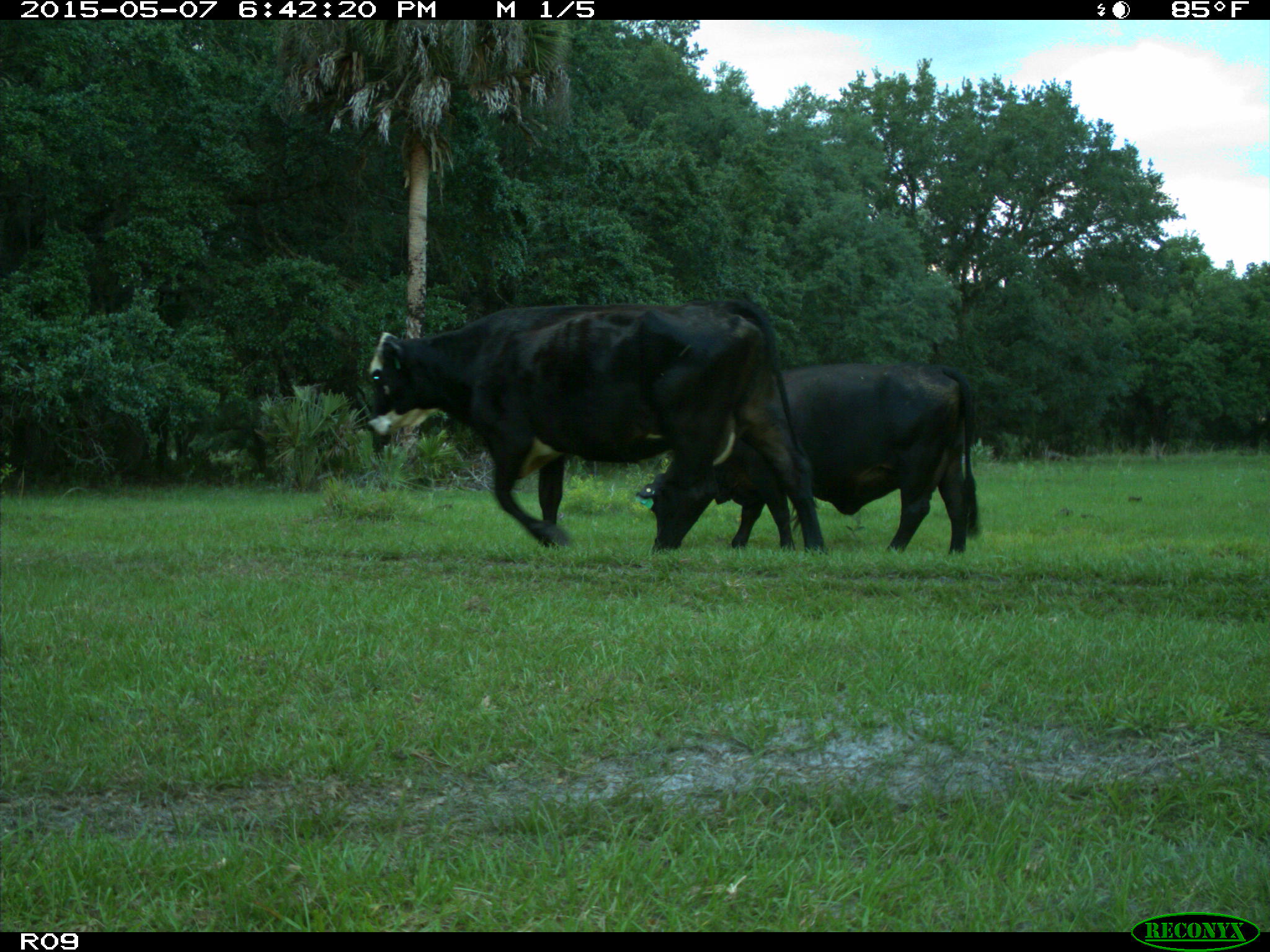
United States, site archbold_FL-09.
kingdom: Animalia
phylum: Chordata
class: Mammalia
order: Artiodactyla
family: Bovidae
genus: Bos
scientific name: Bos taurus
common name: domestic cow